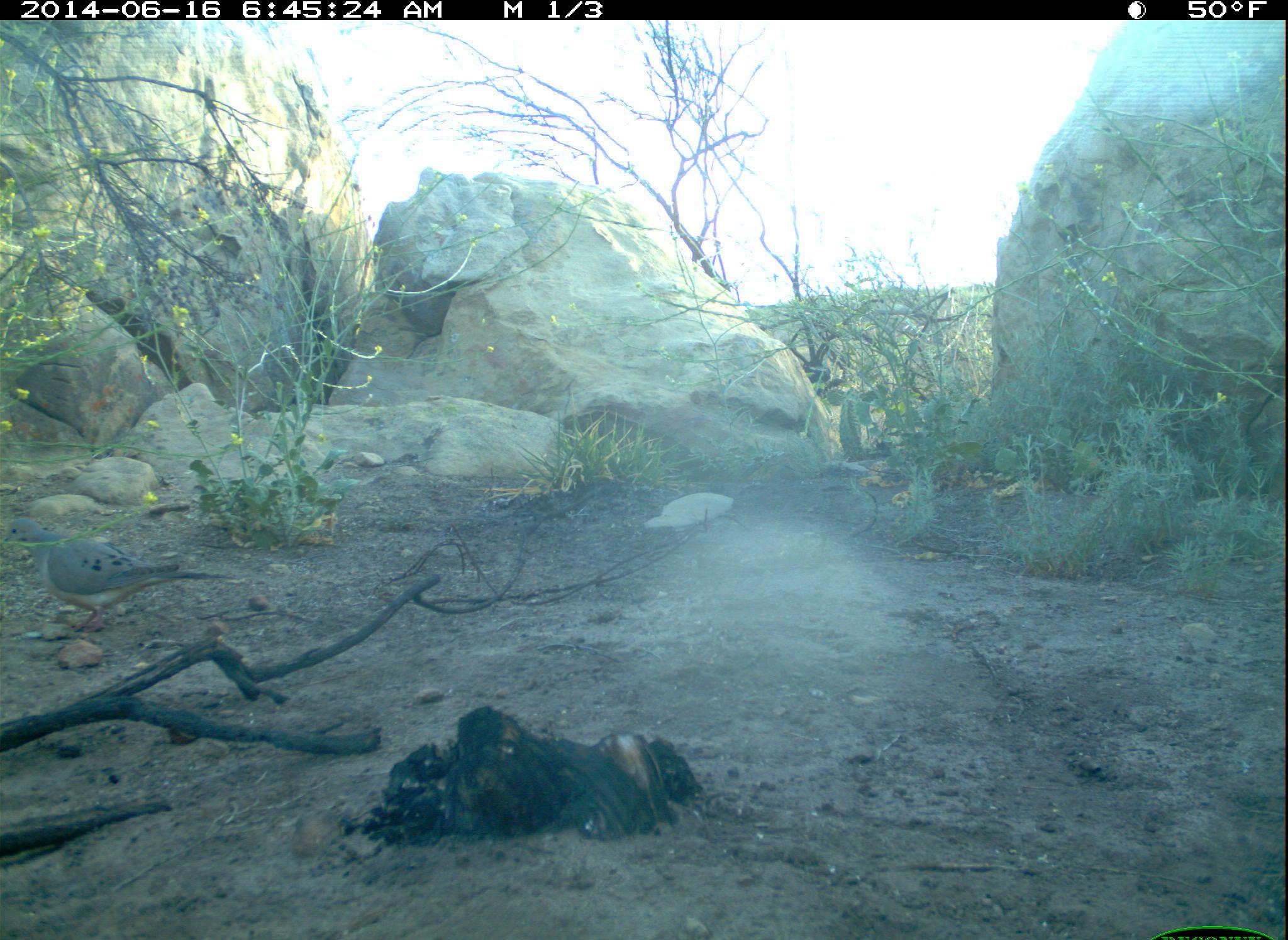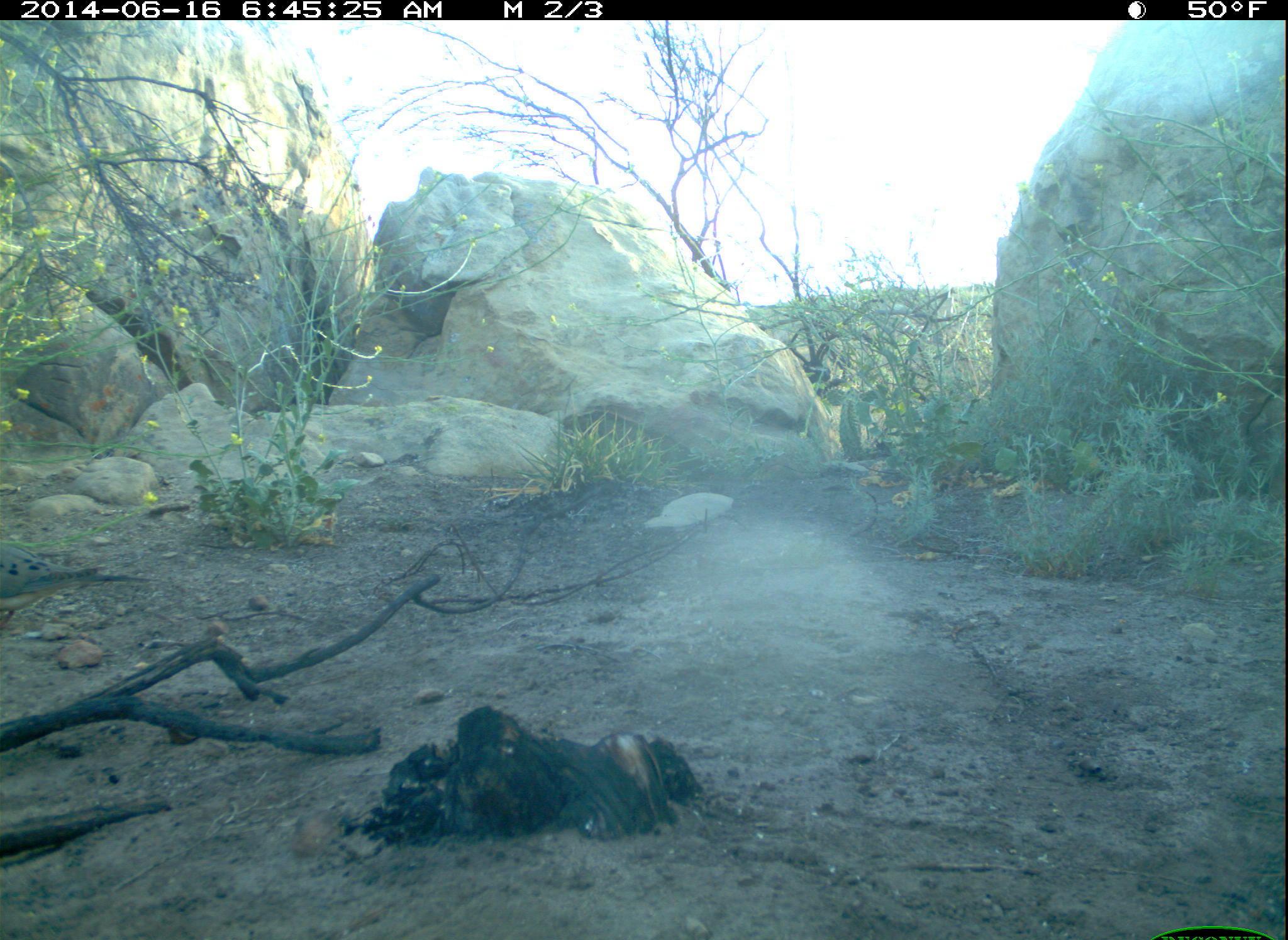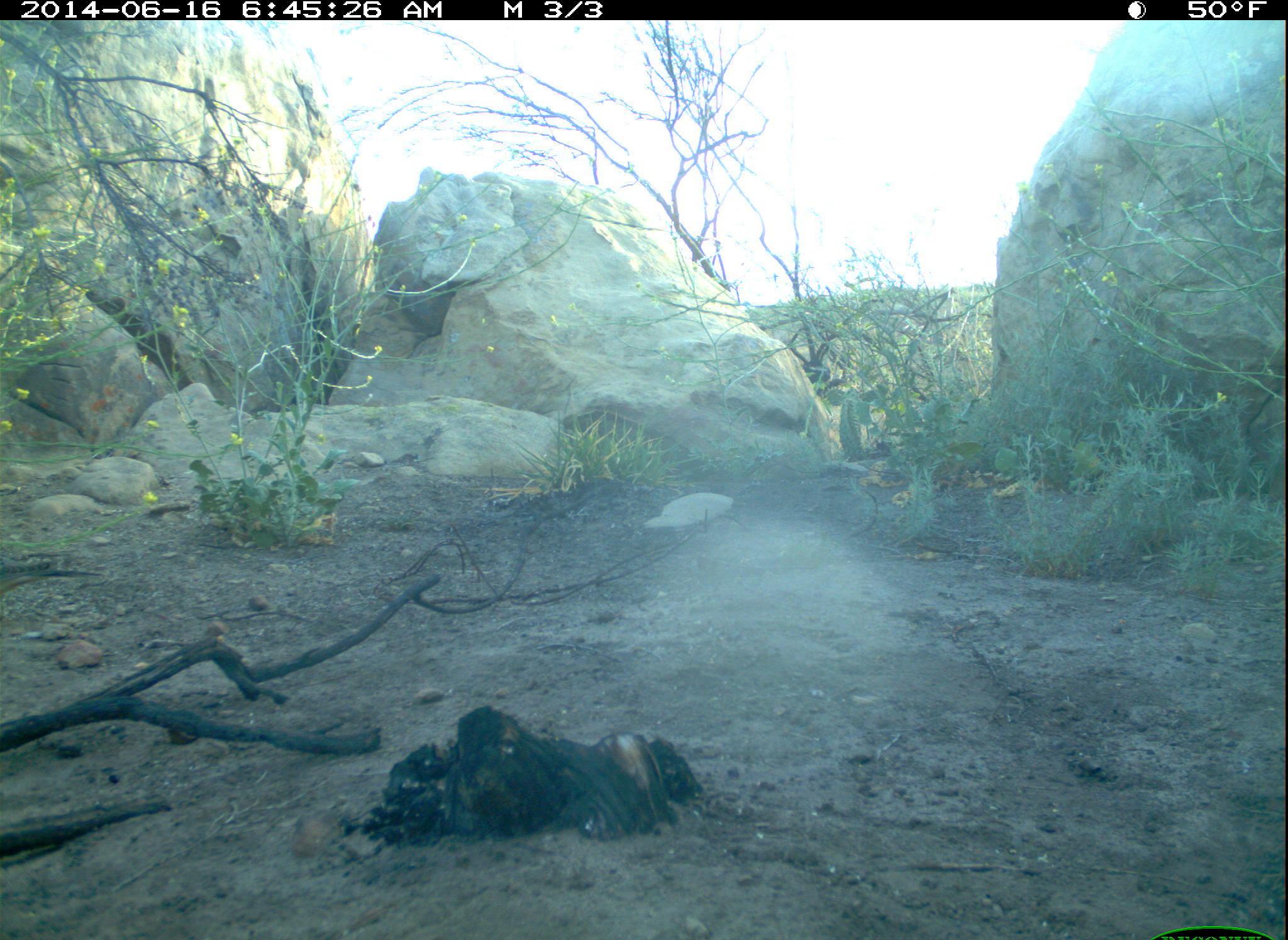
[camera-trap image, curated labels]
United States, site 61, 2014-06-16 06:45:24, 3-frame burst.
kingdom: Animalia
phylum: Chordata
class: Aves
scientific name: Aves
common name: bird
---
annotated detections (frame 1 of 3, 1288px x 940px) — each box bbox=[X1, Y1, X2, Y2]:
bird: bbox=[3, 493, 224, 651]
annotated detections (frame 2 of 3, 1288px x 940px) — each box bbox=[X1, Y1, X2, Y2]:
bird: bbox=[1, 539, 155, 630]